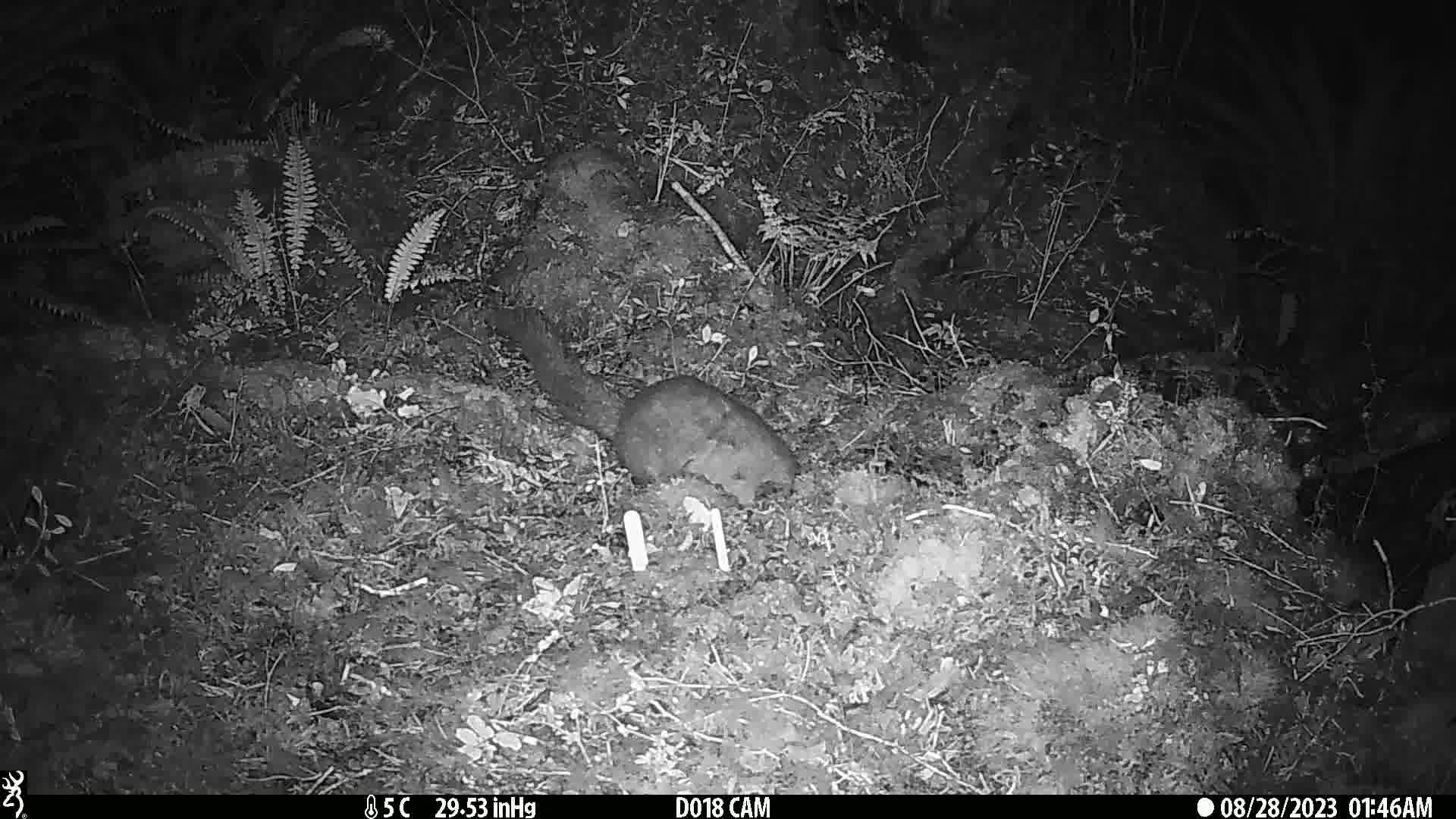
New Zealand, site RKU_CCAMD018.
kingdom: Animalia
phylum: Chordata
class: Mammalia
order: Diprotodontia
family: Phalangeridae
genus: Trichosurus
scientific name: Trichosurus vulpecula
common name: common brushtail possum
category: possum